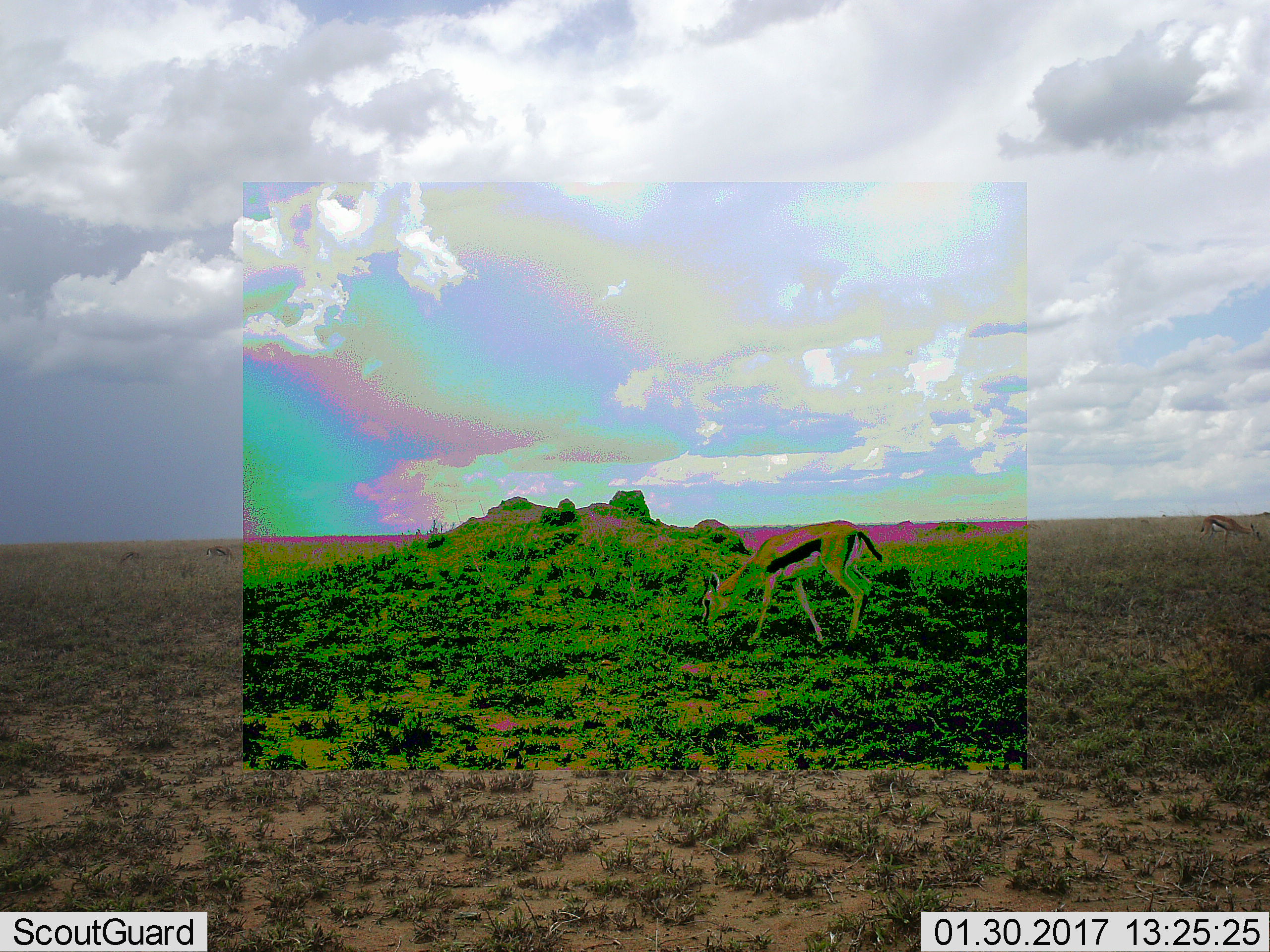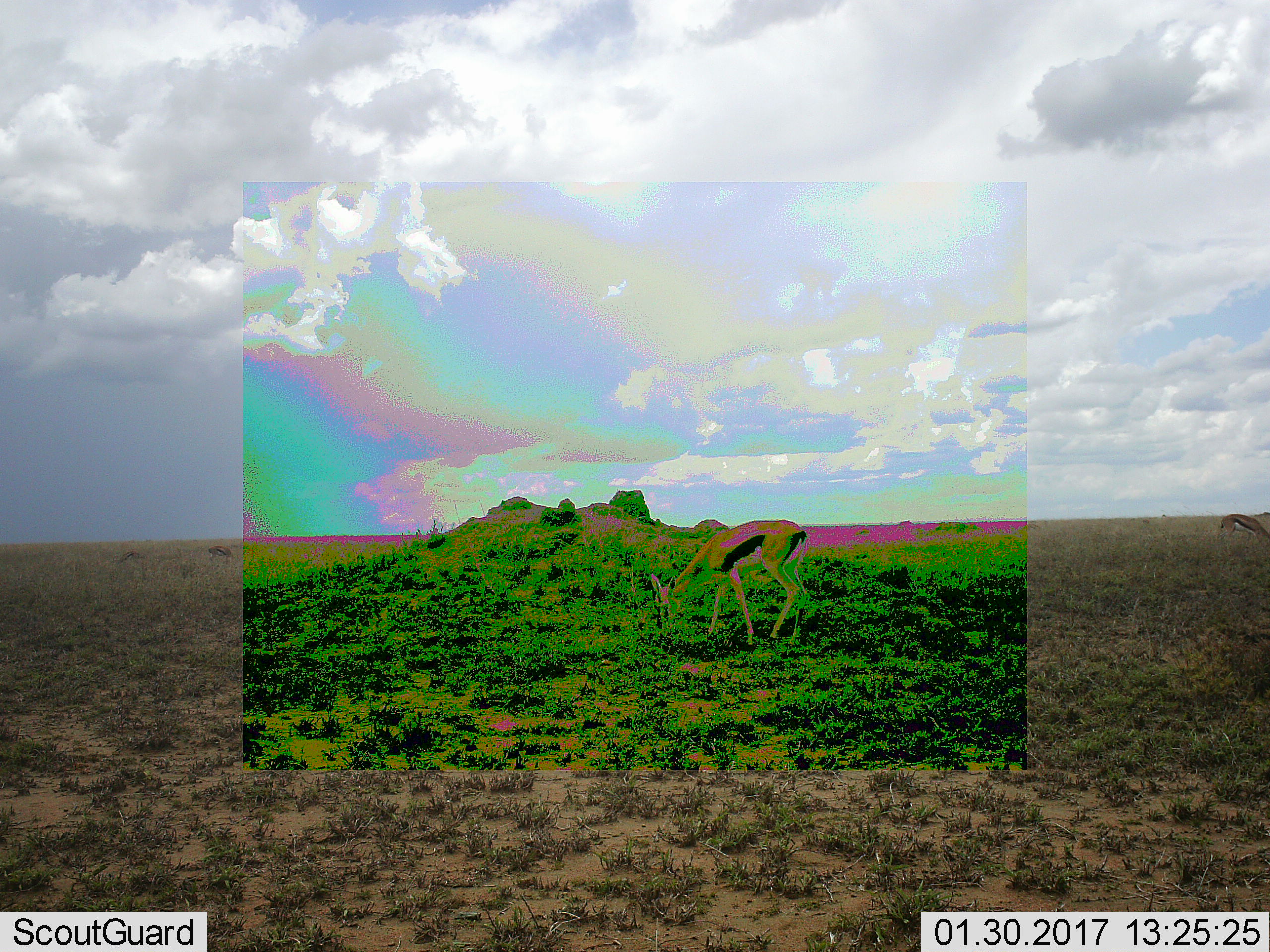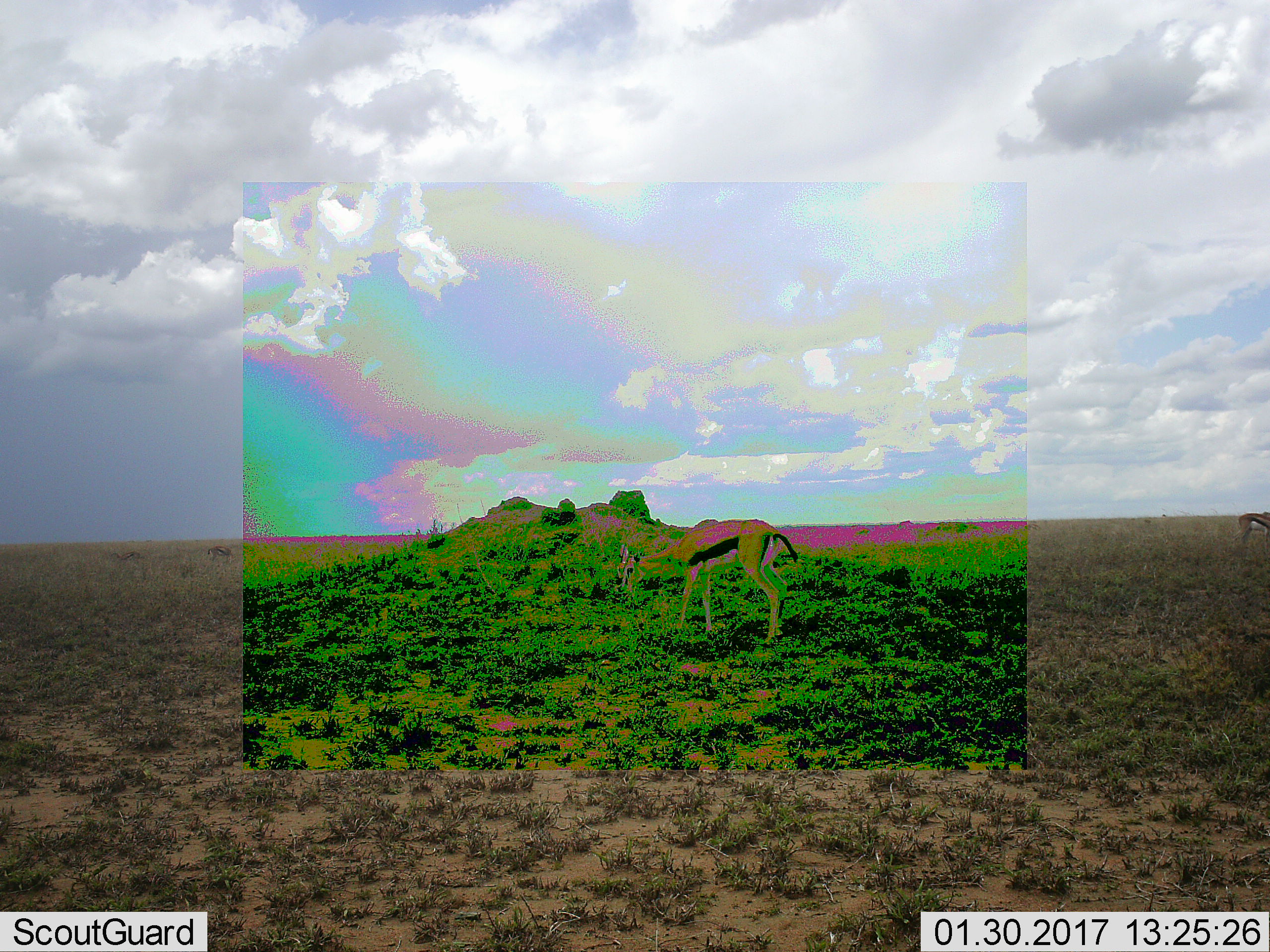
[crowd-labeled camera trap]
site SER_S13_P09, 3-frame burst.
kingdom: Animalia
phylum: Chordata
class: Mammalia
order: Artiodactyla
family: Bovidae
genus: Eudorcas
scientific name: Eudorcas thomsonii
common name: thomson's gazelle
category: gazellethomsons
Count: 1.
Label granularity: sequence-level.